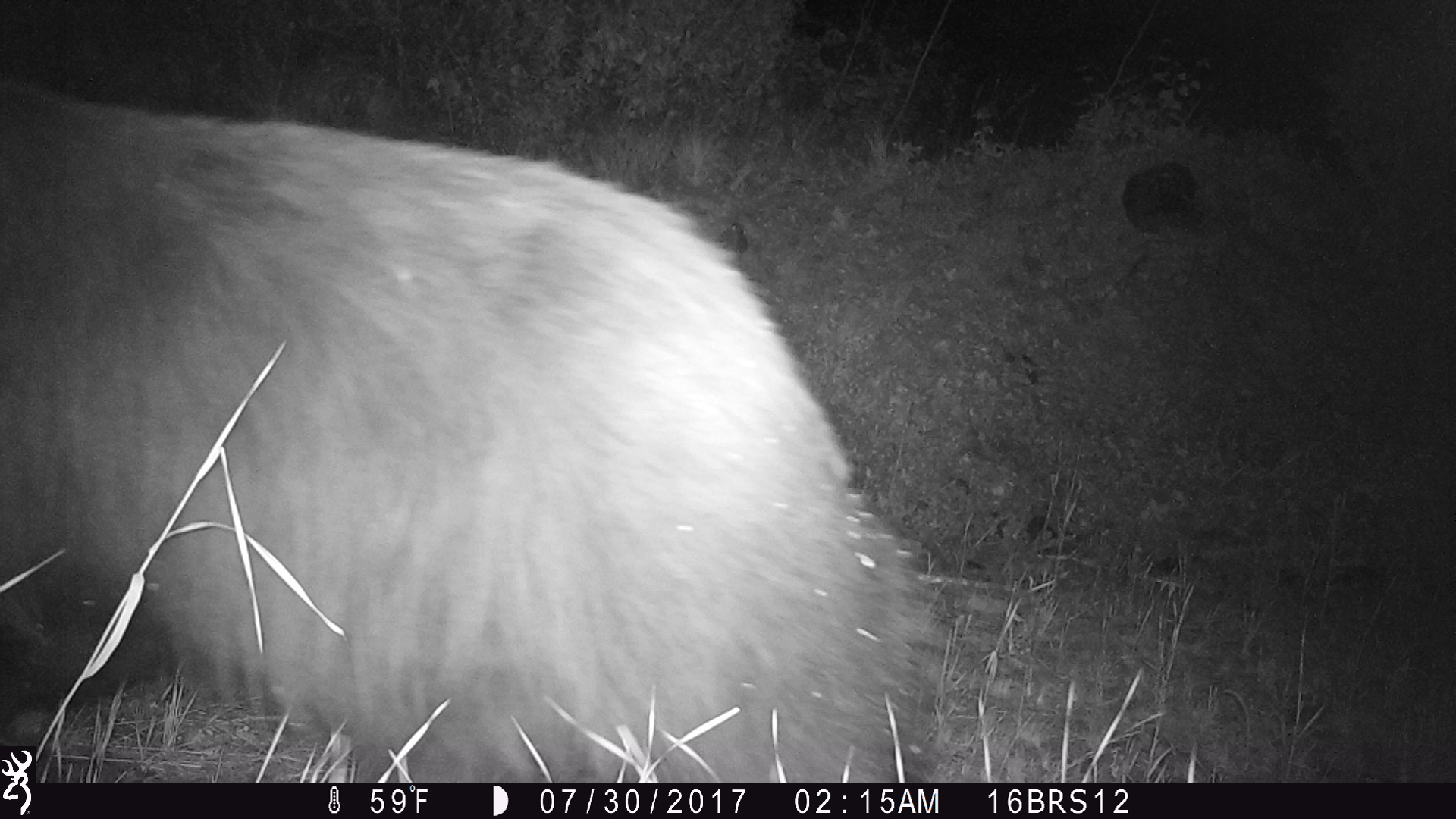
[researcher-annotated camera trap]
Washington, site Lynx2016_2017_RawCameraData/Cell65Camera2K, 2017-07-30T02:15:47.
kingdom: Animalia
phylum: Chordata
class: Mammalia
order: Carnivora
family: Ursidae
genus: Ursus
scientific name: Ursus americanus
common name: american black bear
Ursus americanus (american black bear). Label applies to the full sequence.